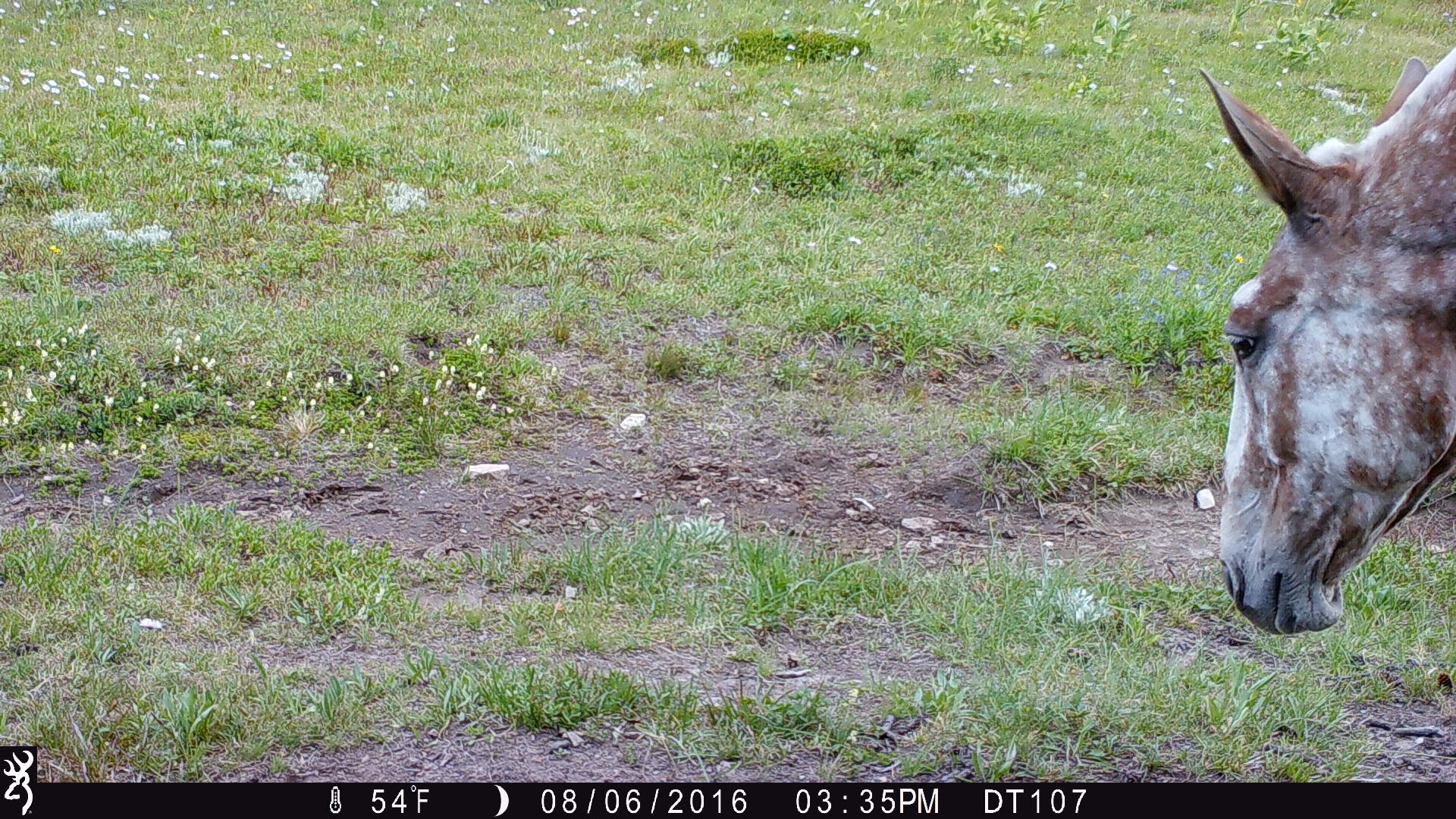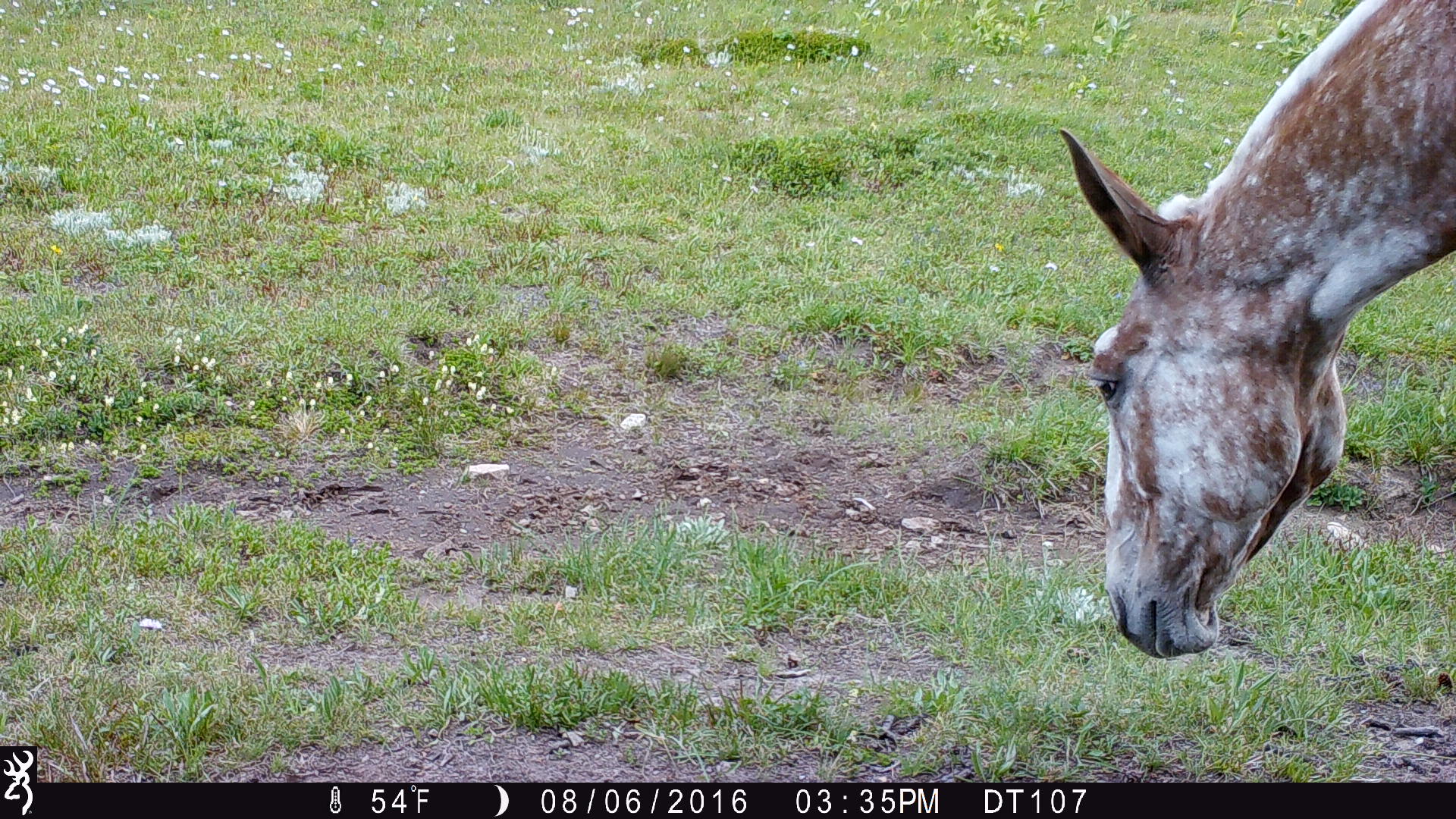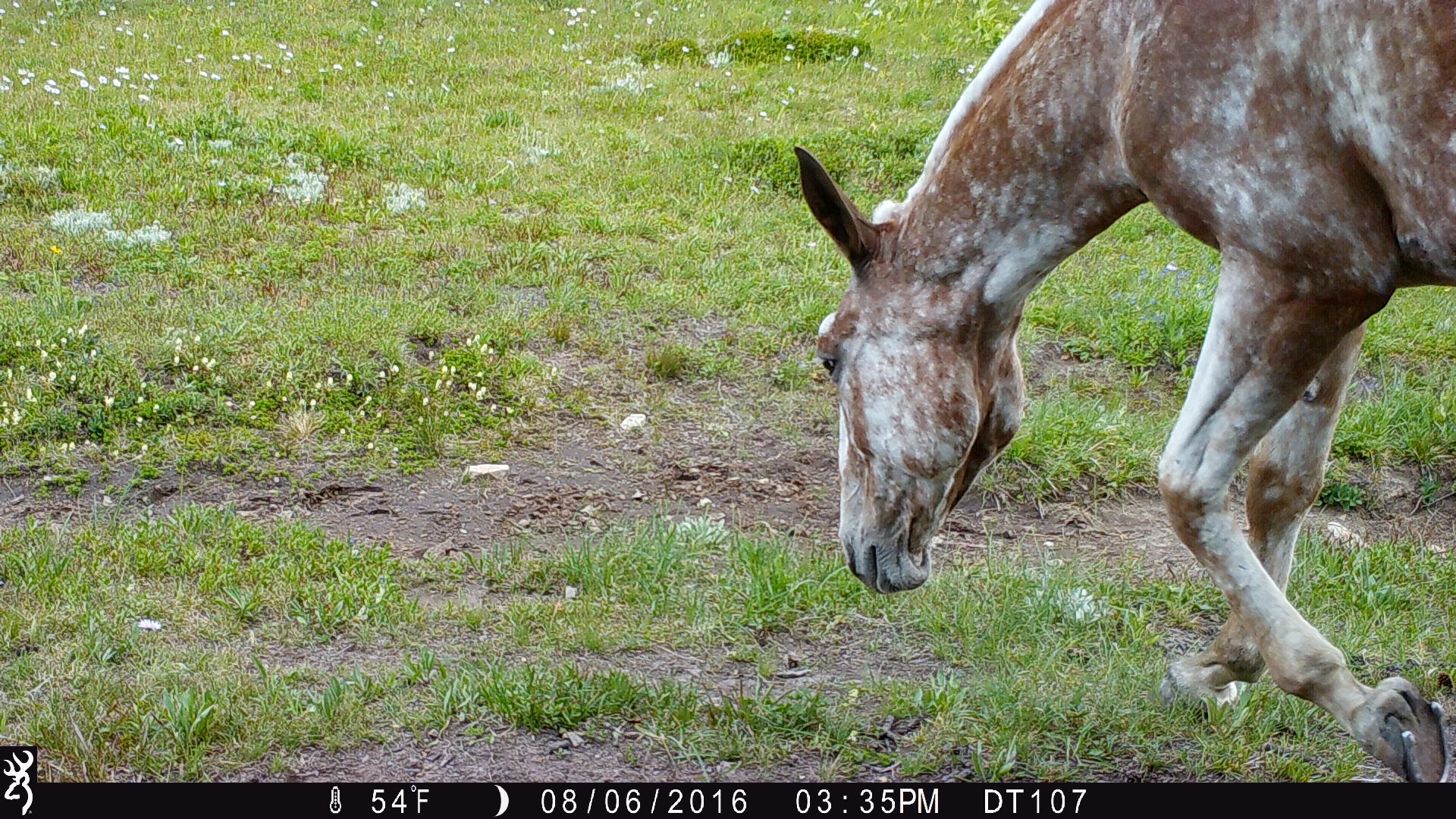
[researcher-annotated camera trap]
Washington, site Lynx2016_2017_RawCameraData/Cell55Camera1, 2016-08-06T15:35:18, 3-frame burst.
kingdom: Animalia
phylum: Chordata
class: Mammalia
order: Perissodactyla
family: Equidae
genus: Equus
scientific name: Equus caballus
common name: domestic horse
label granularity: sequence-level